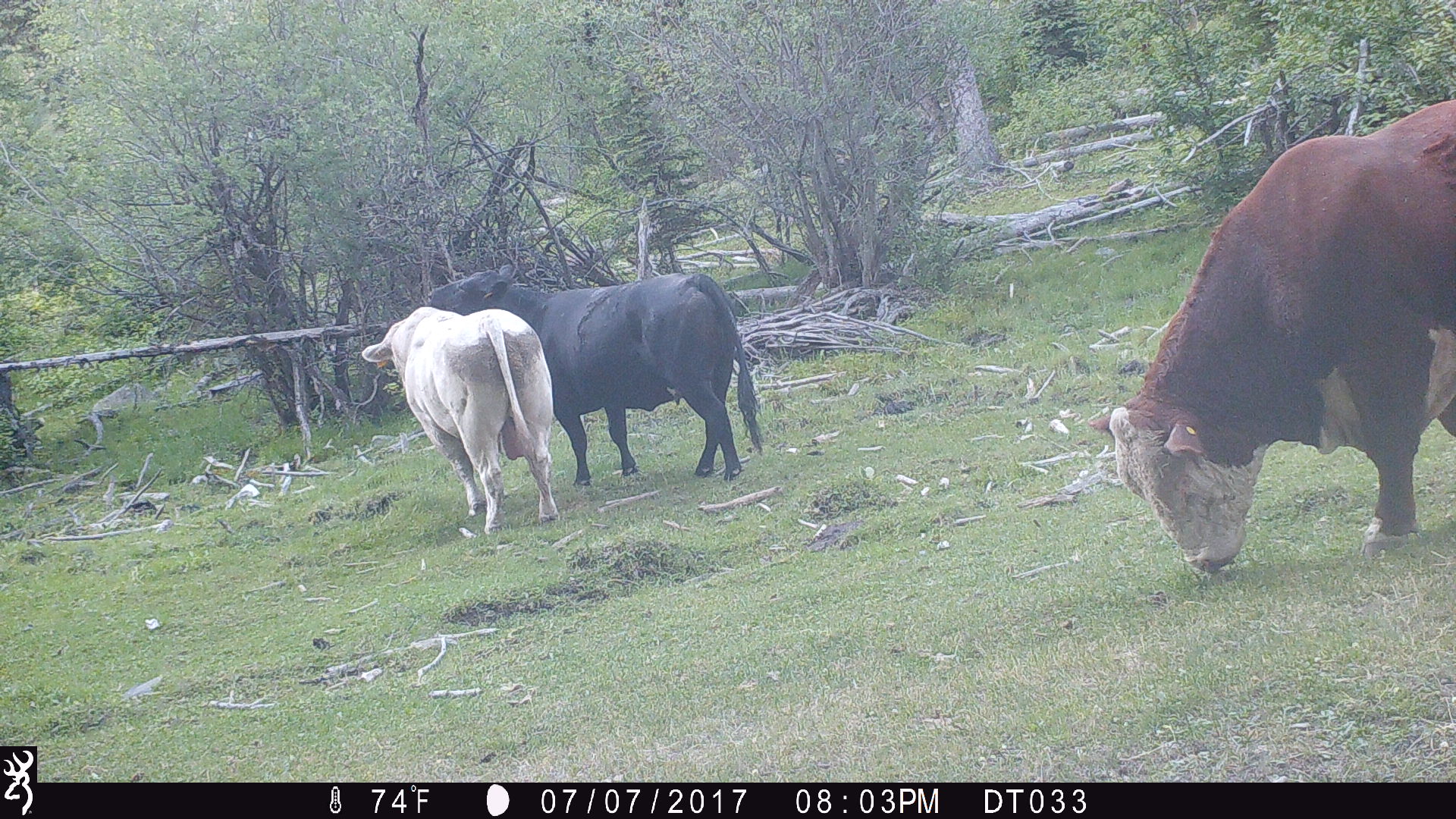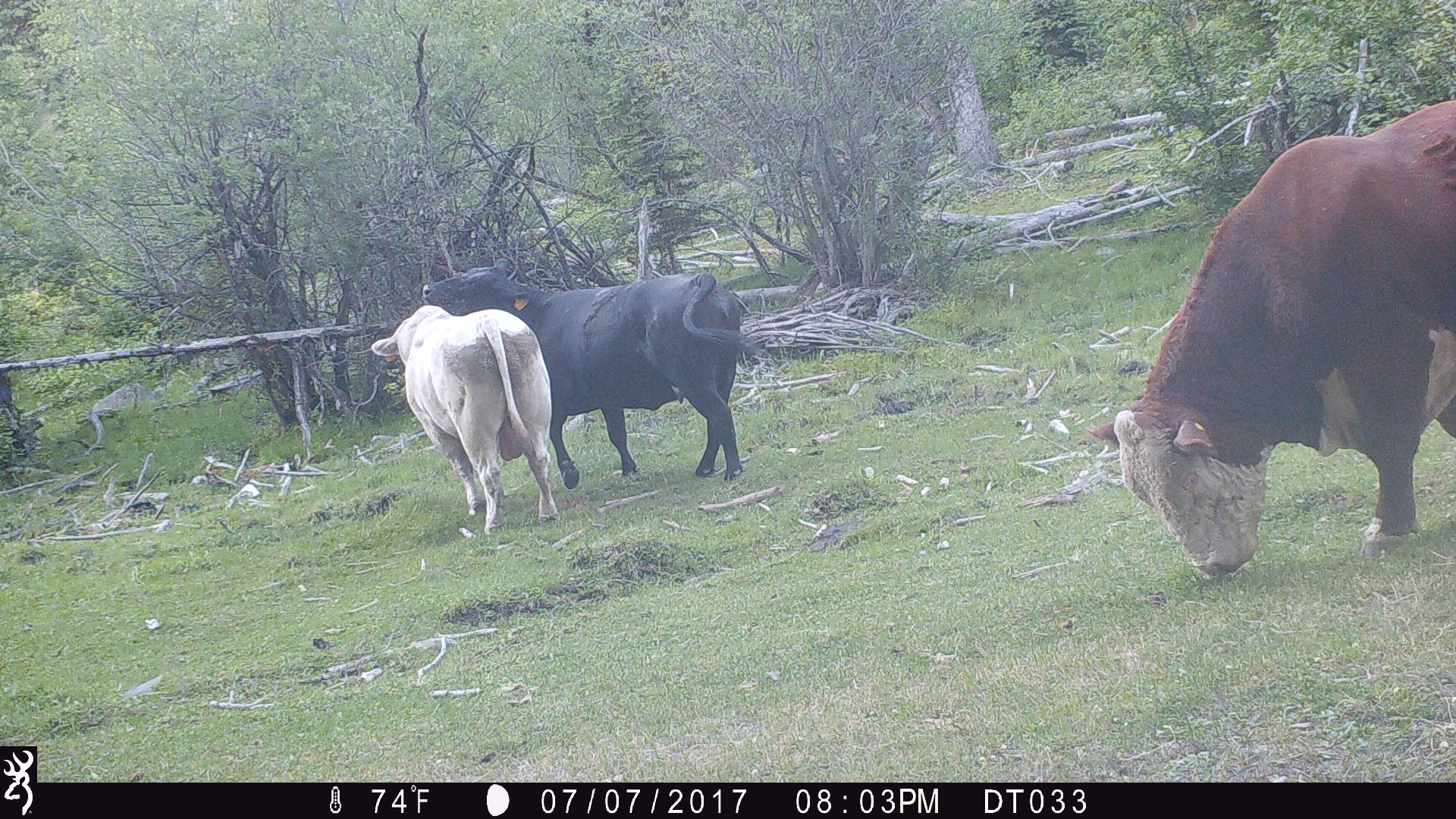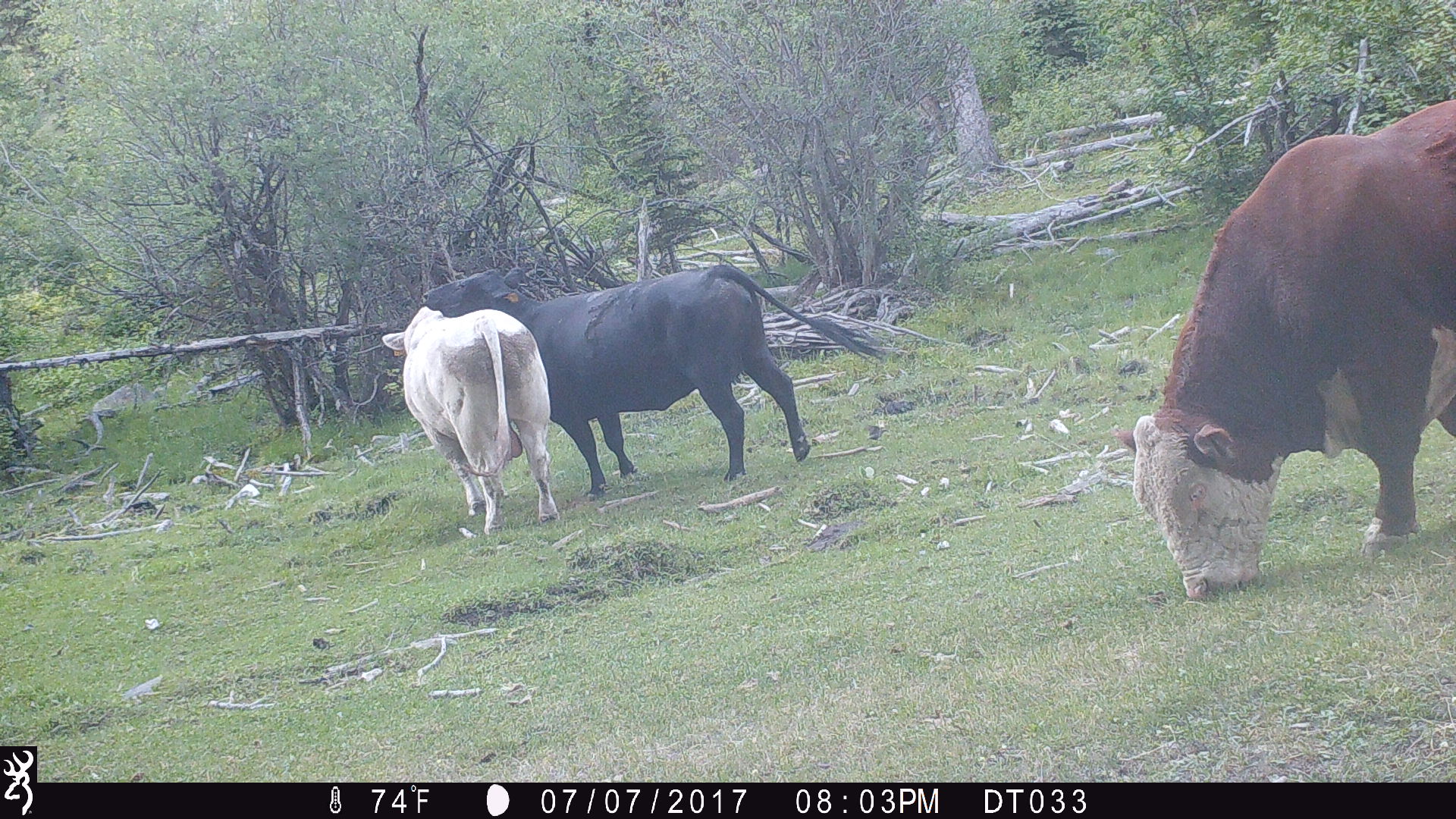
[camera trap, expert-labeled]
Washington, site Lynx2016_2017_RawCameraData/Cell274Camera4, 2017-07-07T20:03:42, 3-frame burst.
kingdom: Animalia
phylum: Chordata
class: Mammalia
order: Artiodactyla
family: Bovidae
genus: Bos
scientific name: Bos taurus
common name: domestic cattle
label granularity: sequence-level